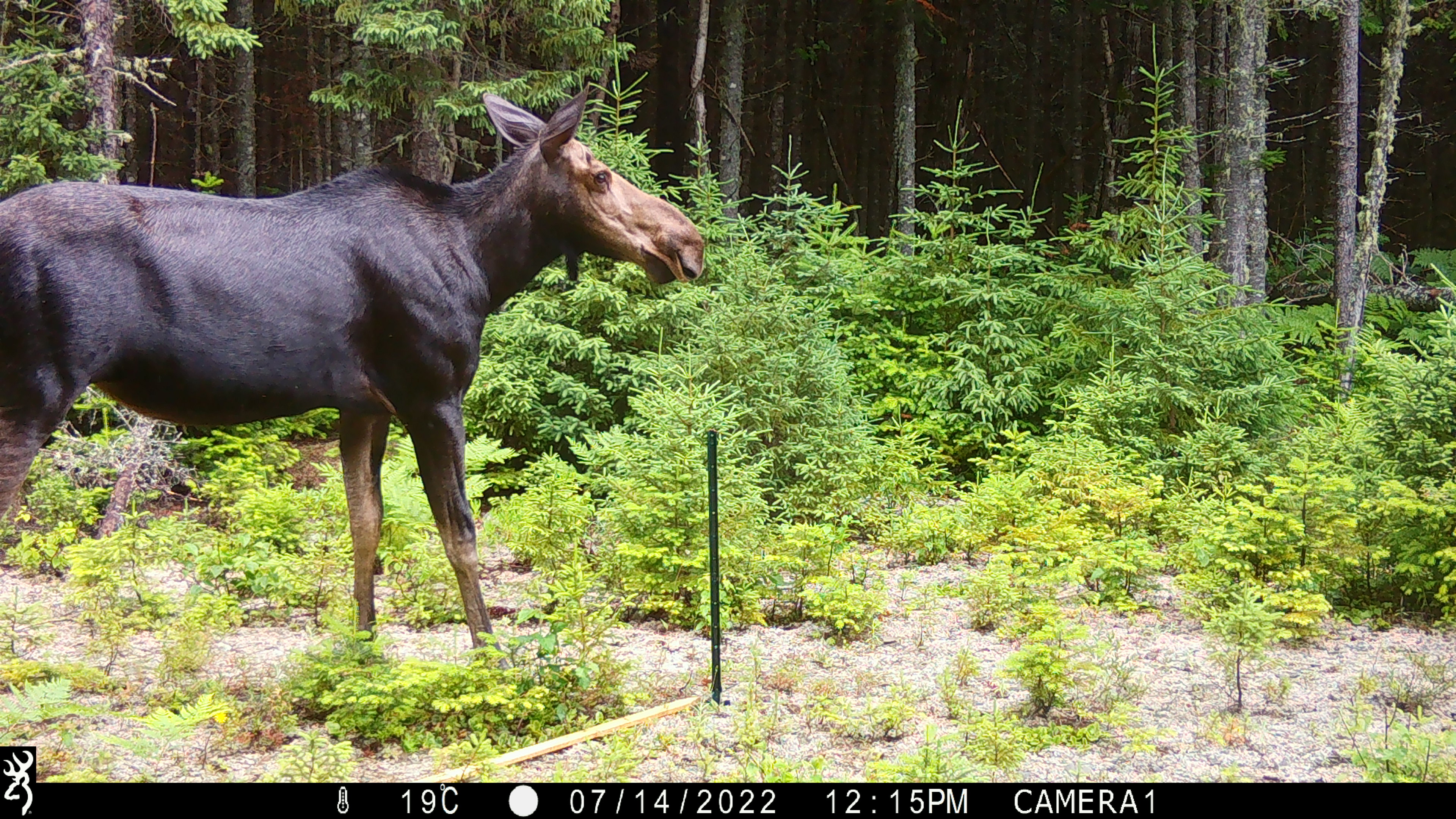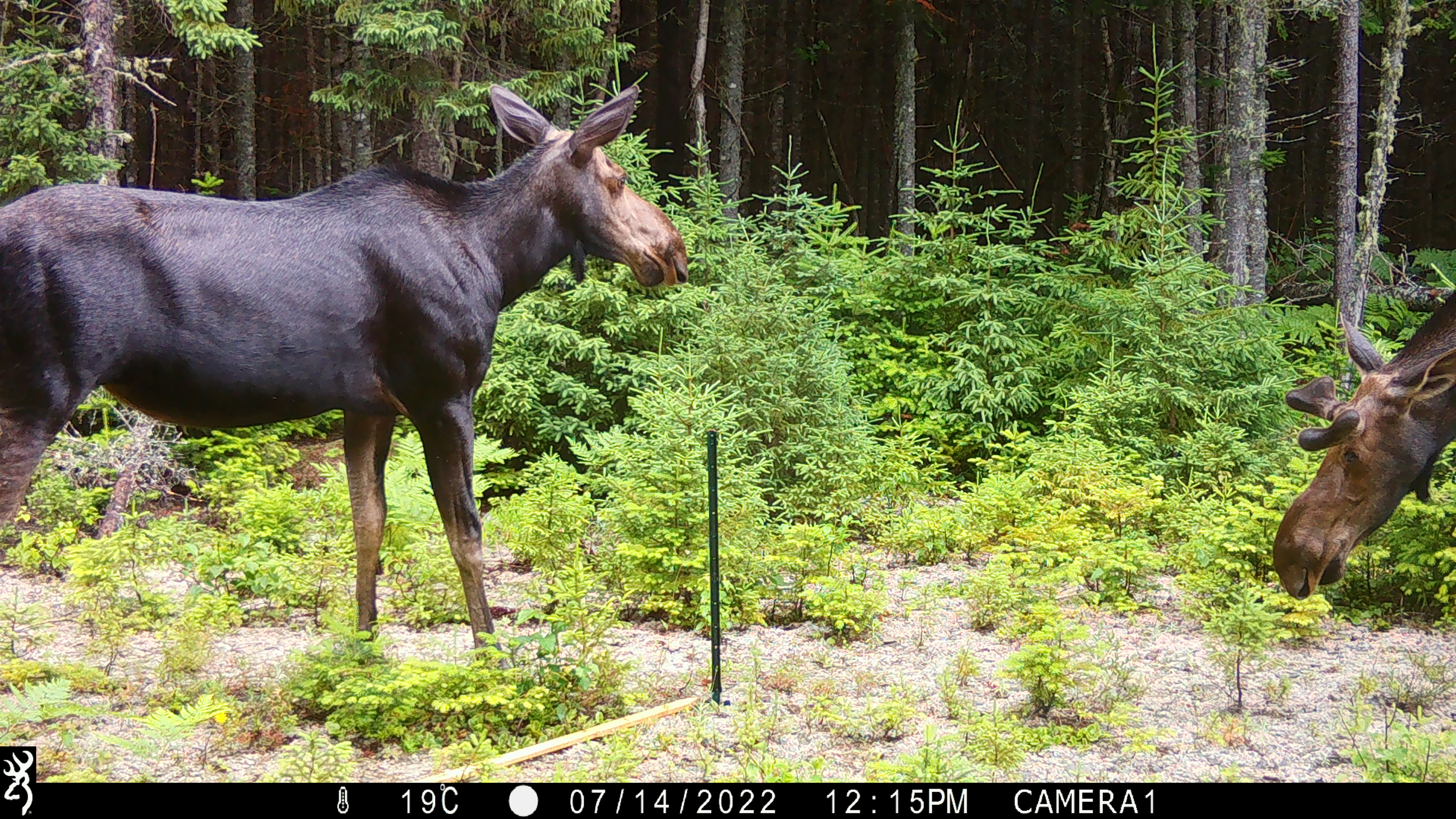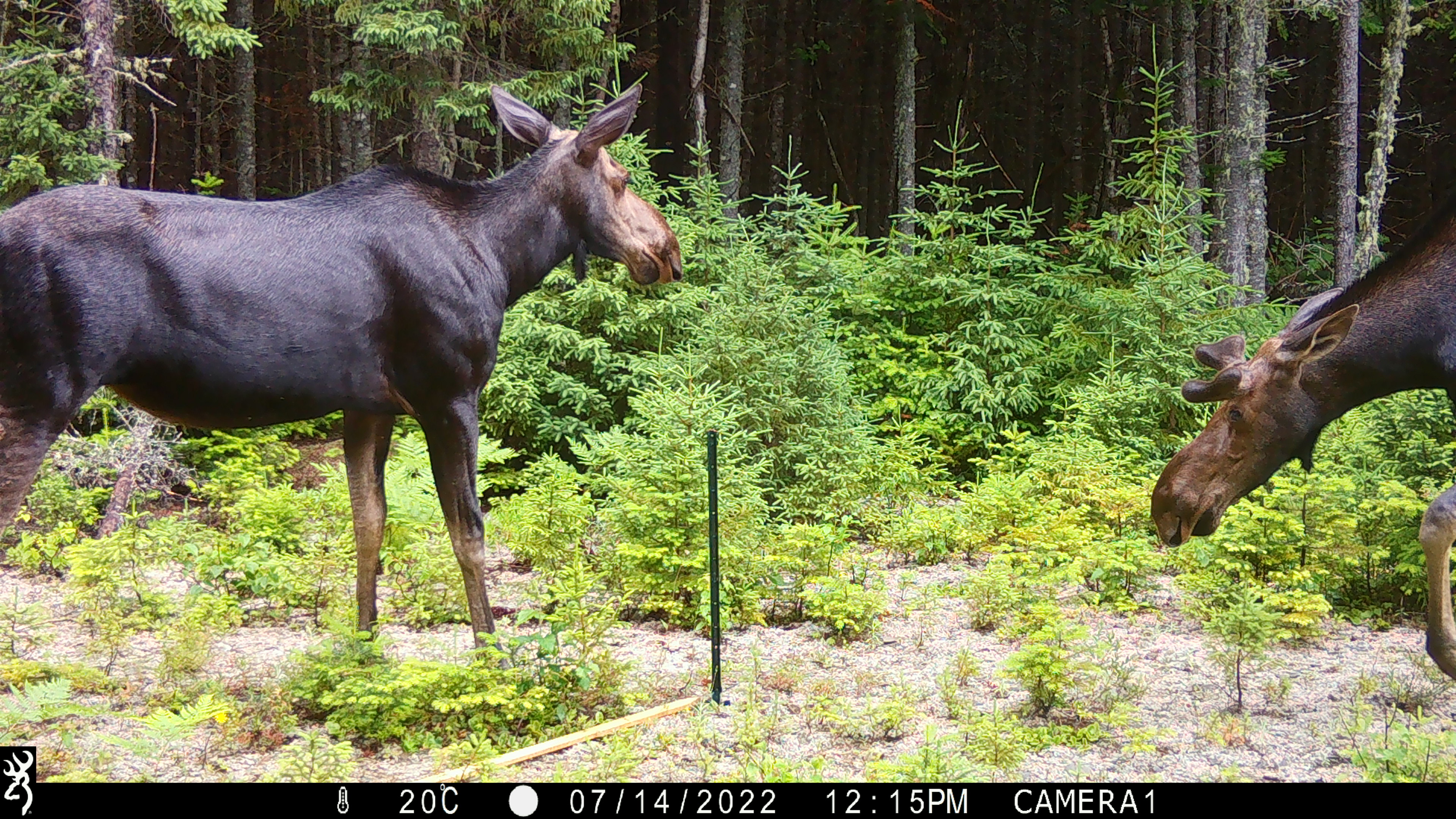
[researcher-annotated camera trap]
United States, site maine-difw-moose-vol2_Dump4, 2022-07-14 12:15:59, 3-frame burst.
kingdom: Animalia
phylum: Chordata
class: Mammalia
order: Artiodactyla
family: Cervidae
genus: Alces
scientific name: Alces alces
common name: moose